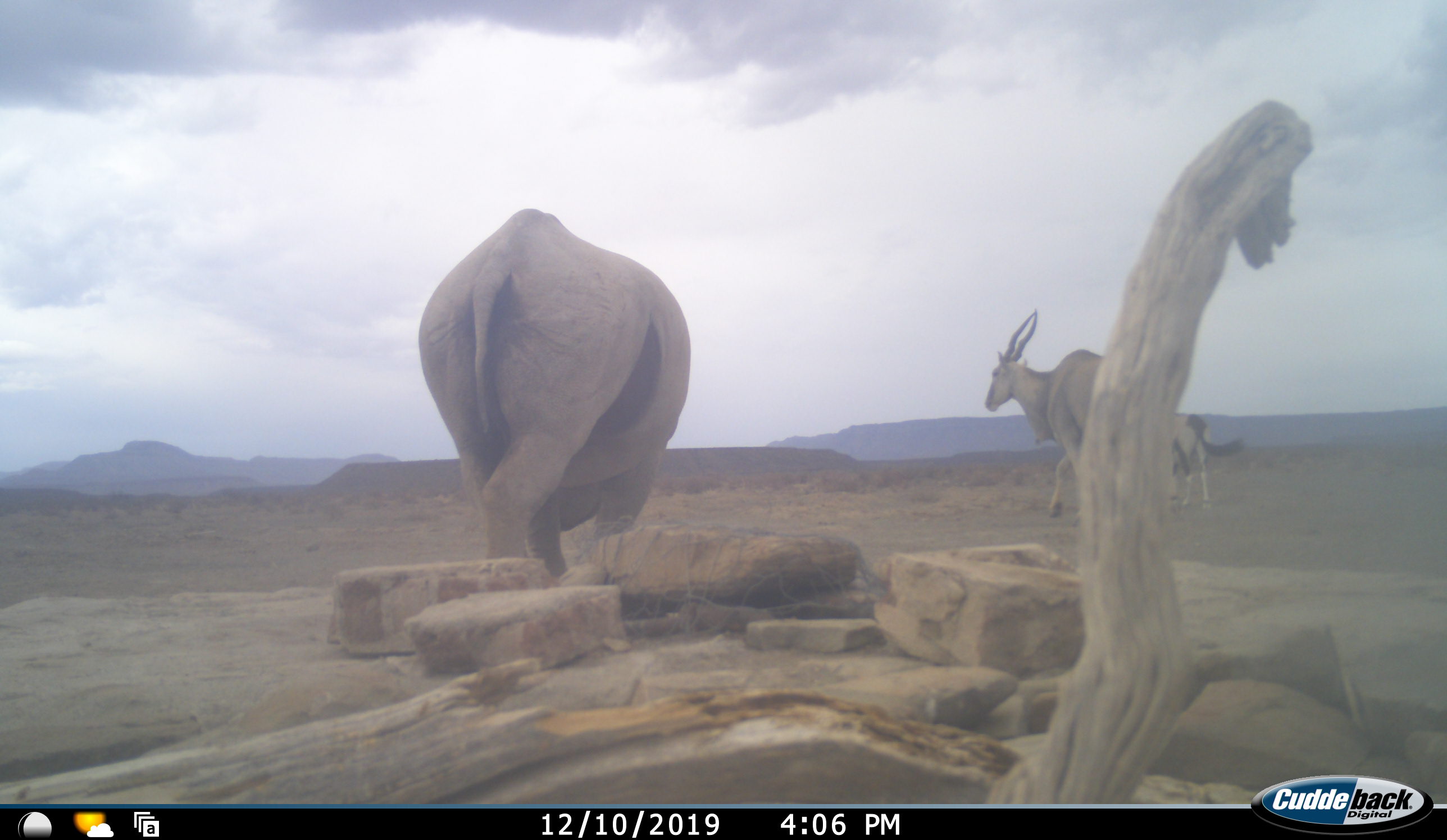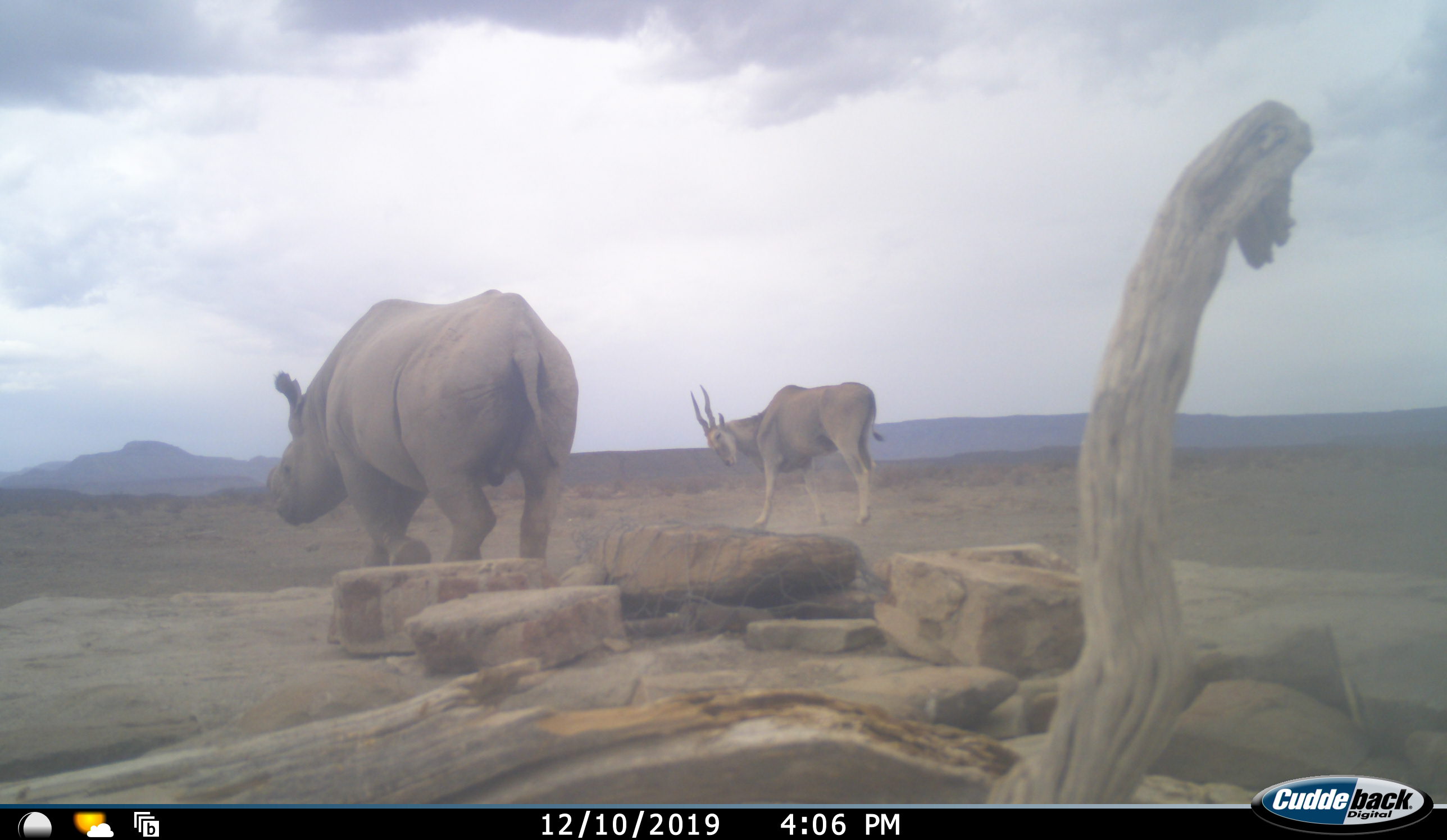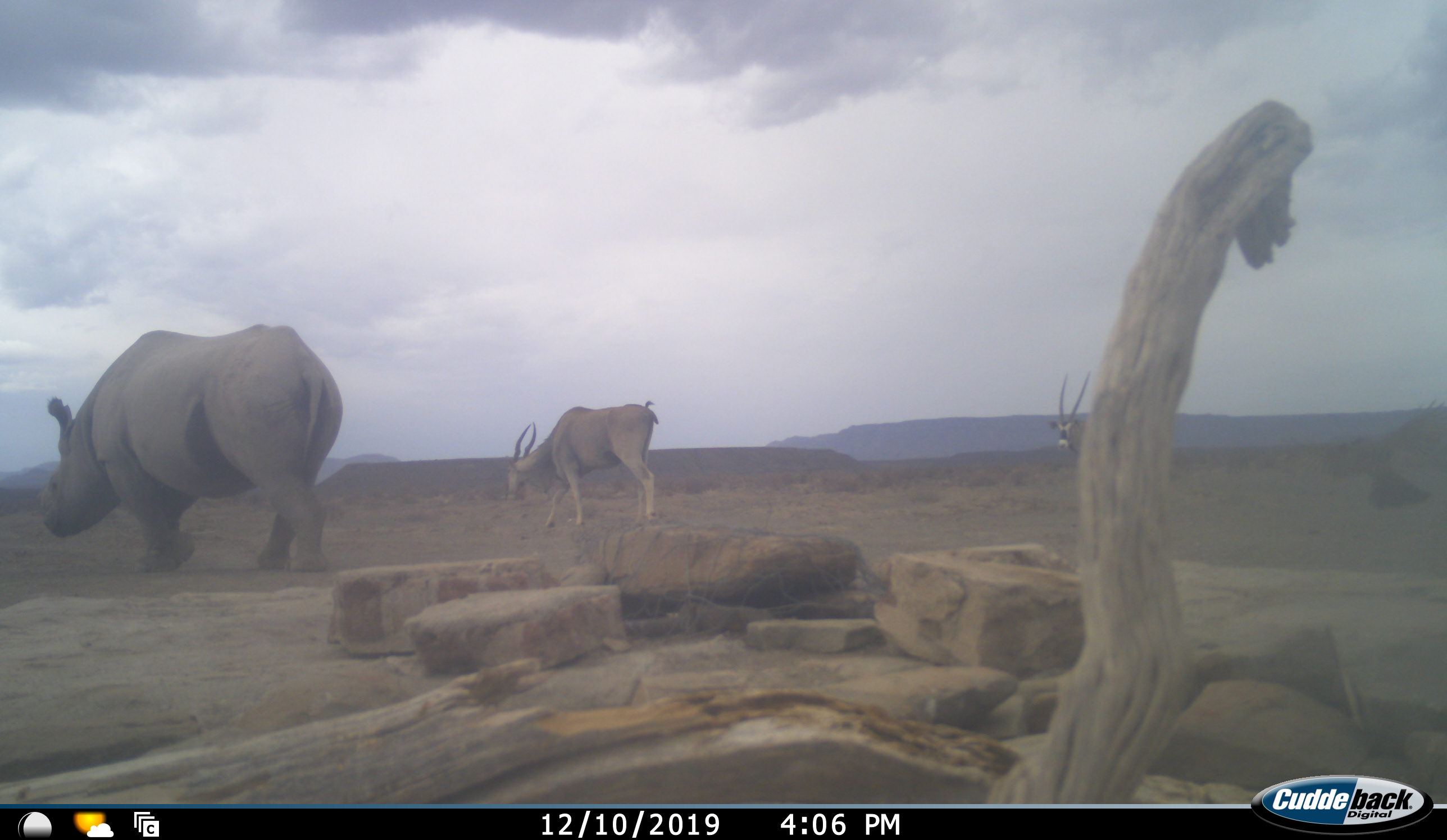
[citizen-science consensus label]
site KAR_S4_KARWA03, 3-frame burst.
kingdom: Animalia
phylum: Chordata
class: Mammalia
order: Artiodactyla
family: Bovidae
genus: Tragelaphus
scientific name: Tragelaphus oryx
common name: eland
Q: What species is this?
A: Eland (Tragelaphus oryx).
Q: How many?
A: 1.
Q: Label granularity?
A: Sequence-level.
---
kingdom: Animalia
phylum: Chordata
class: Mammalia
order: Artiodactyla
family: Bovidae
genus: Oryx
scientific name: Oryx gazella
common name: gemsbok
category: oryx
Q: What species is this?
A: Oryx (gemsbok) (Oryx gazella).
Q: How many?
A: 1.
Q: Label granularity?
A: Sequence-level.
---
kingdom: Animalia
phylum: Chordata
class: Mammalia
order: Perissodactyla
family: Rhinocerotidae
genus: Diceros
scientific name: Diceros bicornis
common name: black rhinoceros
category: rhinocerosblack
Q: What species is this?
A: Rhinocerosblack (black rhinoceros) (Diceros bicornis).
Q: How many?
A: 1.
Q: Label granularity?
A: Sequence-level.